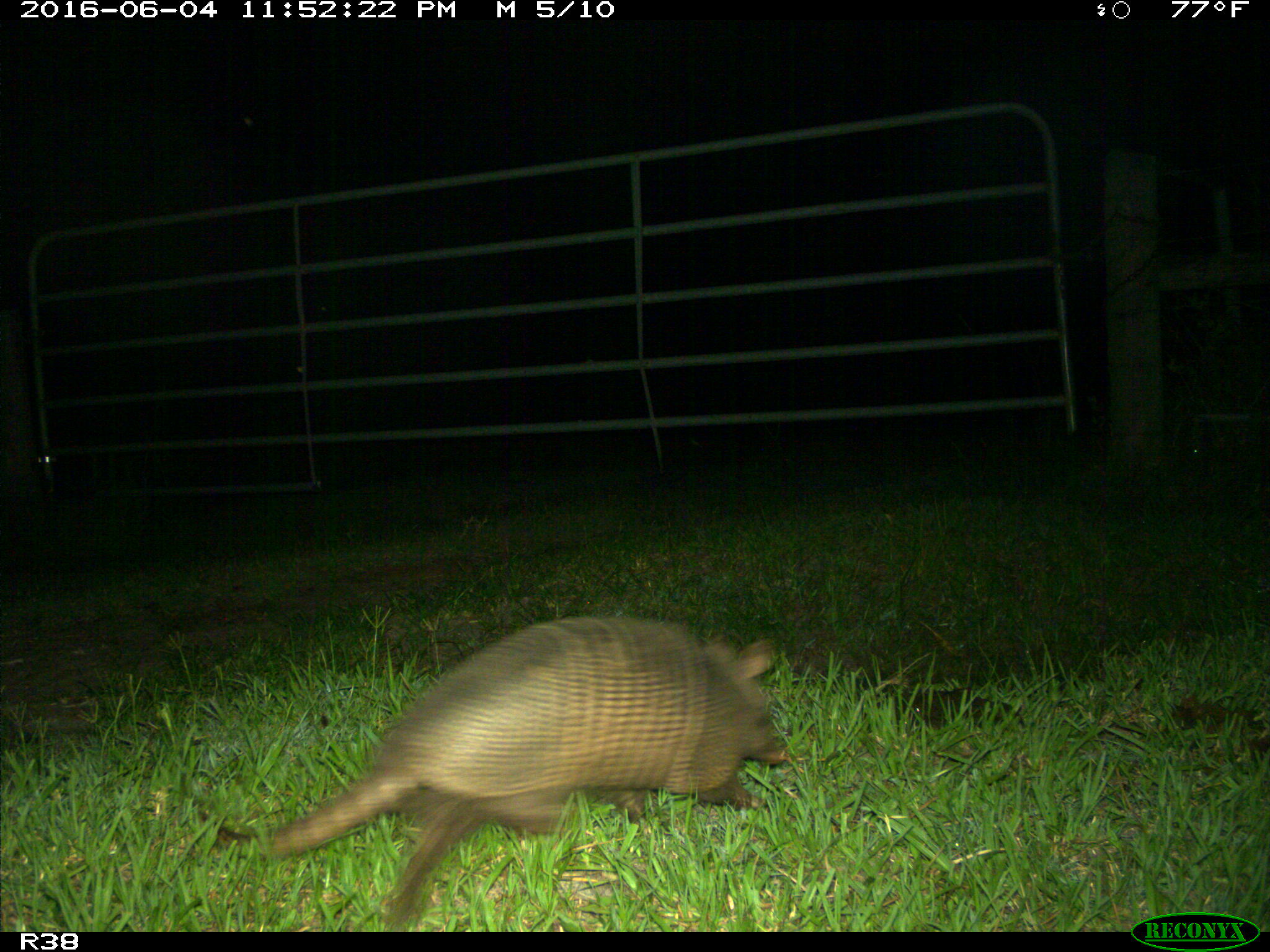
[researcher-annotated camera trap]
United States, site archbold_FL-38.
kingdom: Animalia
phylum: Chordata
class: Mammalia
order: Cingulata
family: Dasypodidae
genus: Dasypus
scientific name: Dasypus novemcinctus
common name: nine-banded armadillo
Dasypus novemcinctus (nine-banded armadillo).